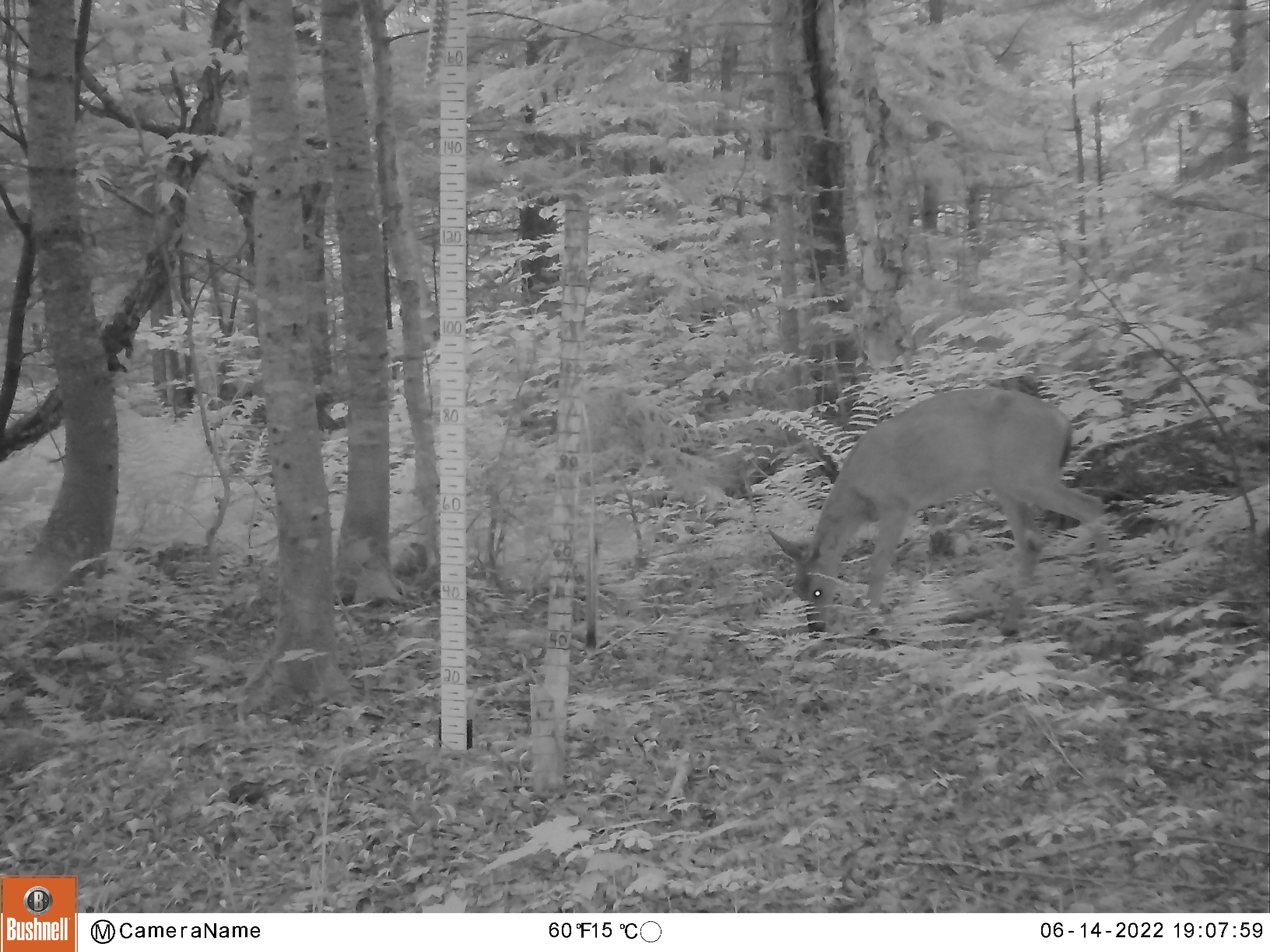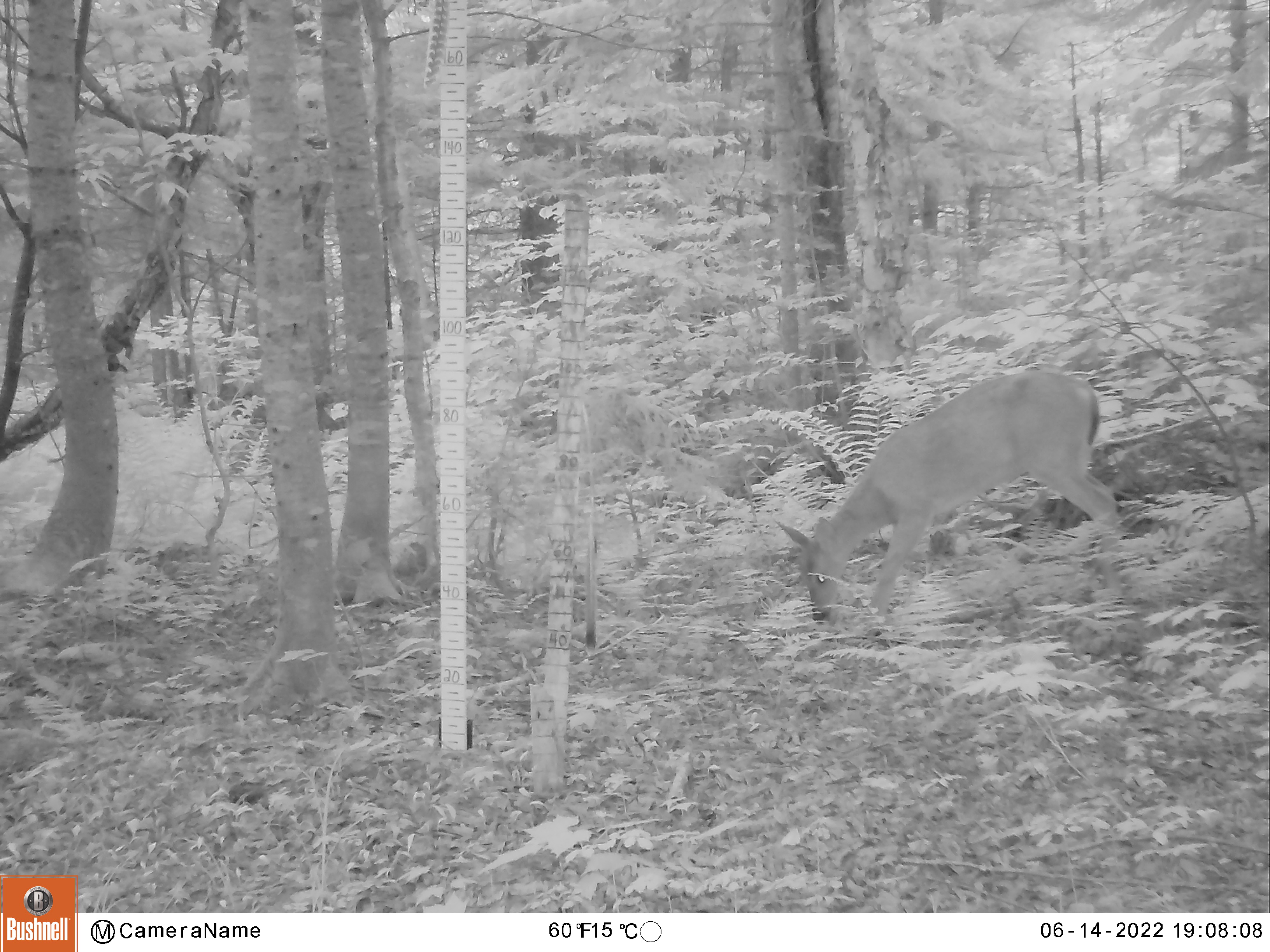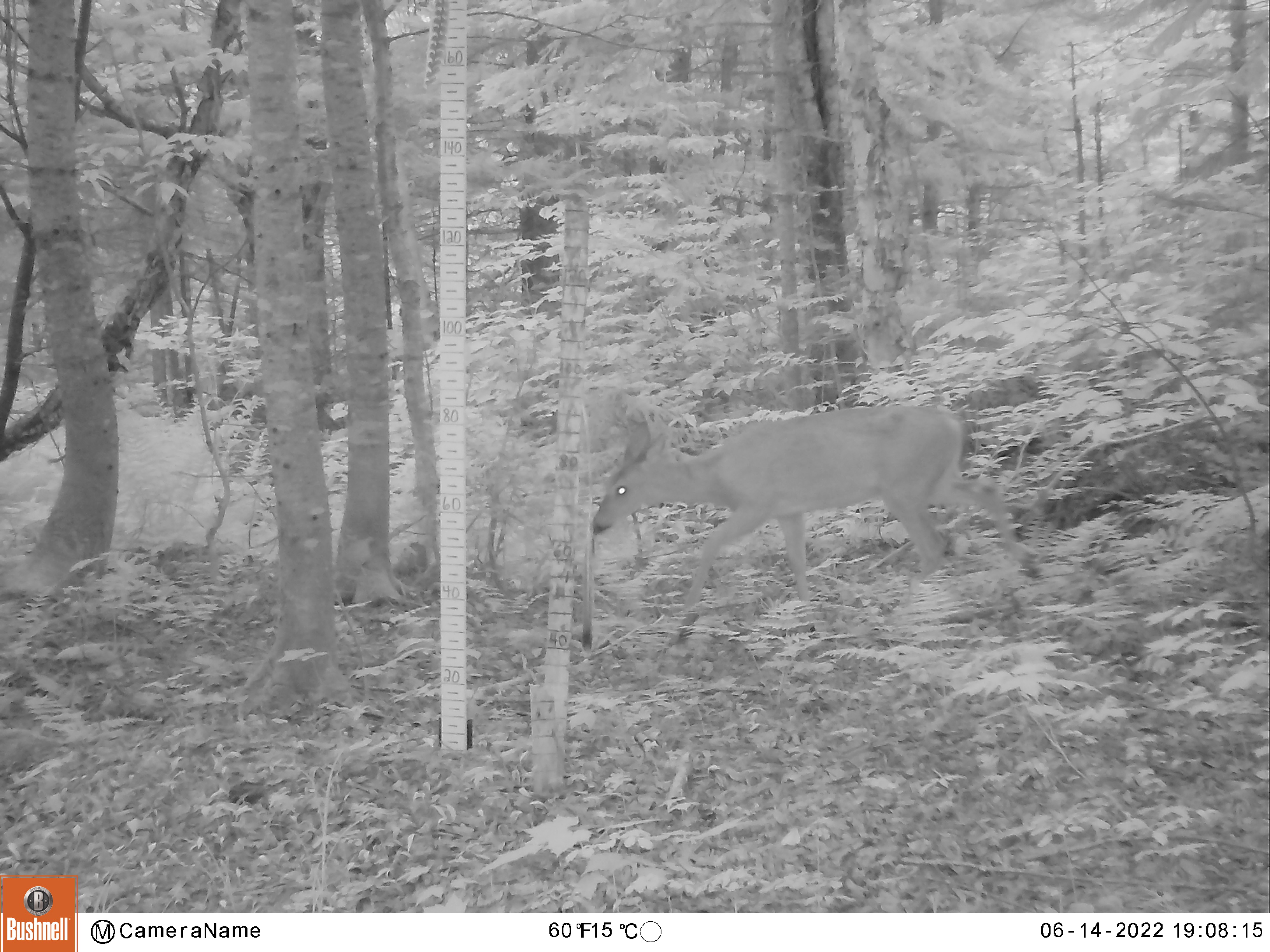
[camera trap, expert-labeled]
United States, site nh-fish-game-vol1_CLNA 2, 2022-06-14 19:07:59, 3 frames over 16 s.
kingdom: Animalia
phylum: Chordata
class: Mammalia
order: Artiodactyla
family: Cervidae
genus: Odocoileus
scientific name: Odocoileus virginianus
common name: white-tailed deer